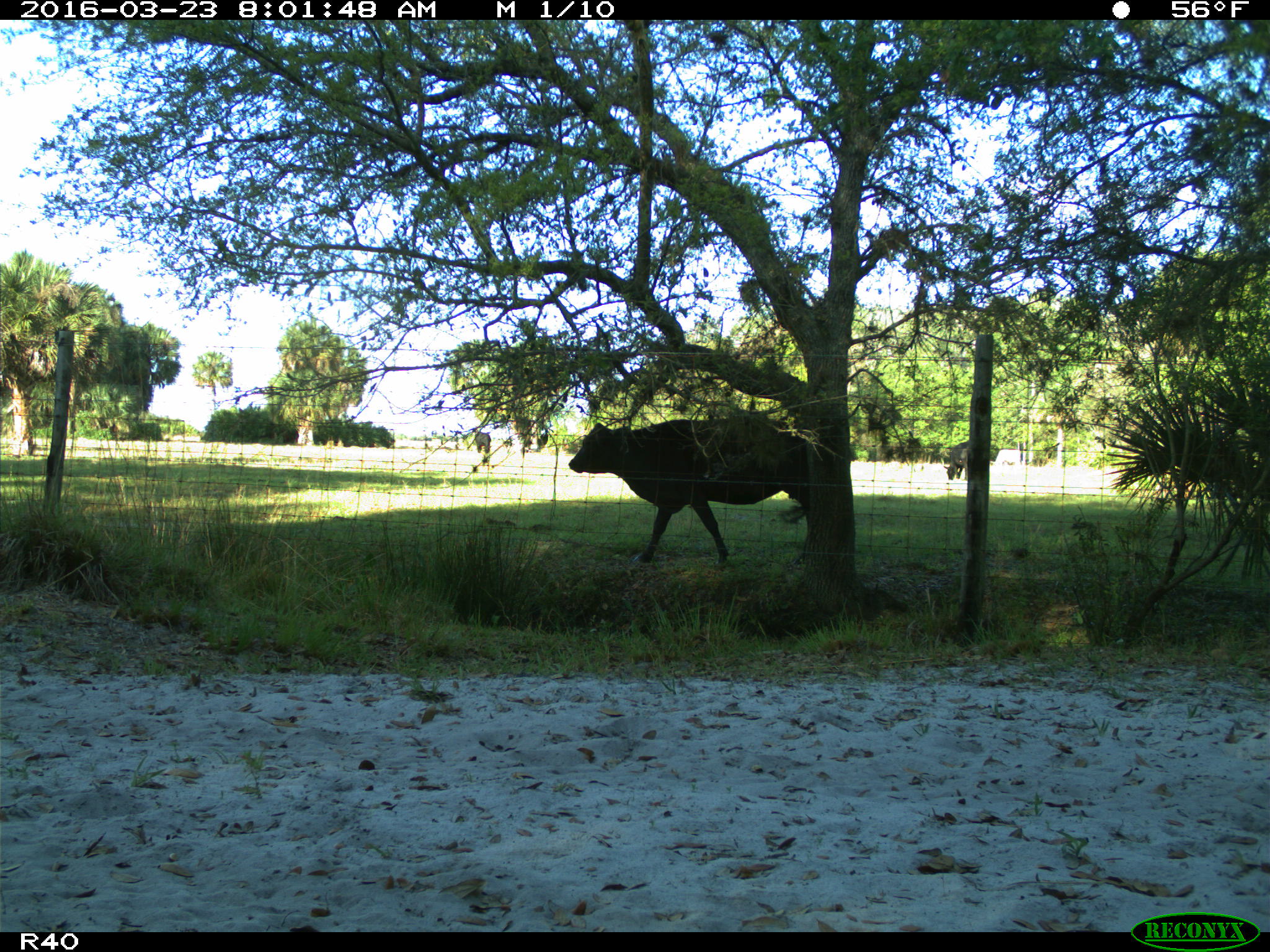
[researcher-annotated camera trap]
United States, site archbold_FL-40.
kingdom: Animalia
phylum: Chordata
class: Mammalia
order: Artiodactyla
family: Bovidae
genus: Bos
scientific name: Bos taurus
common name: domestic cow